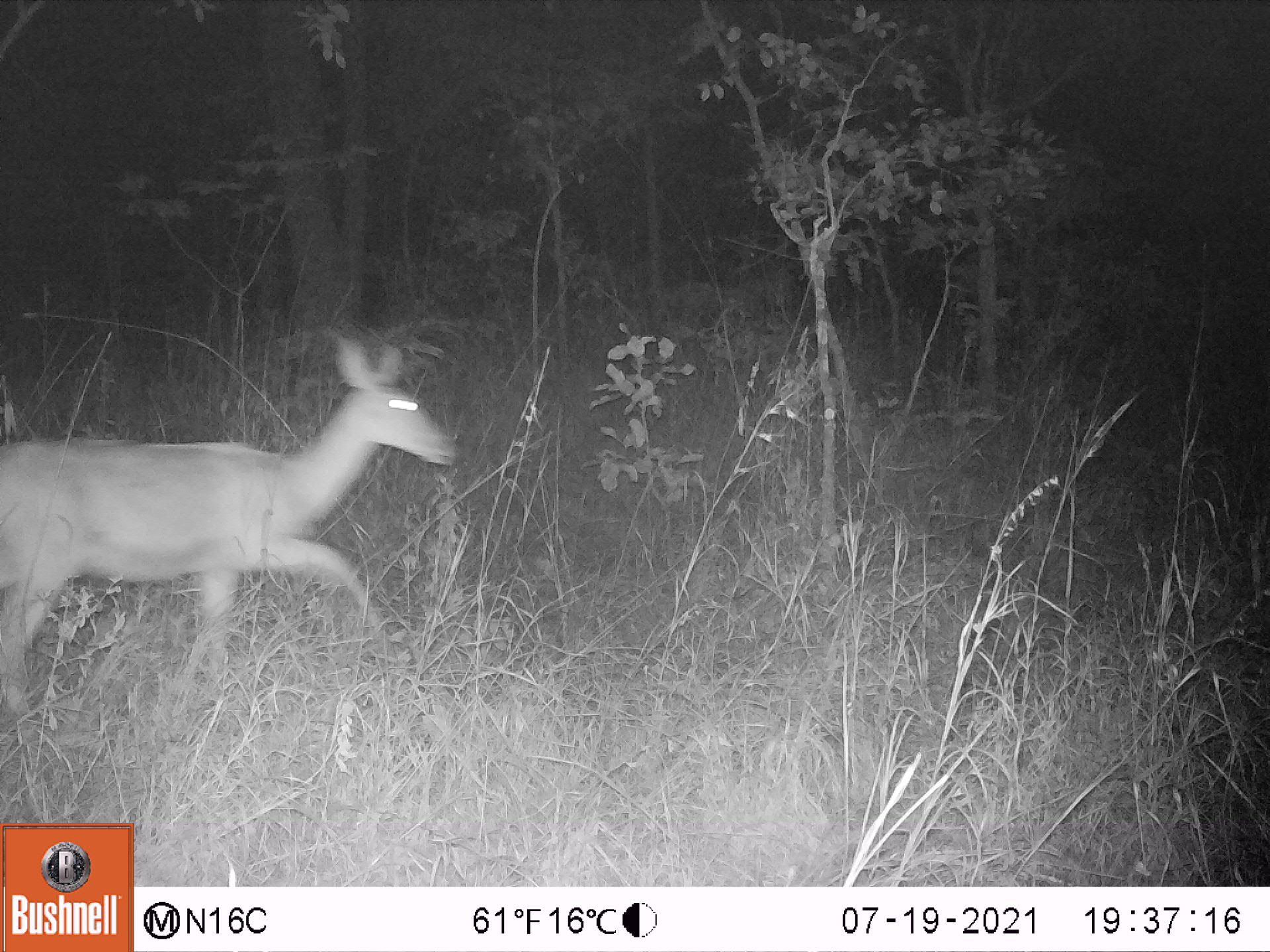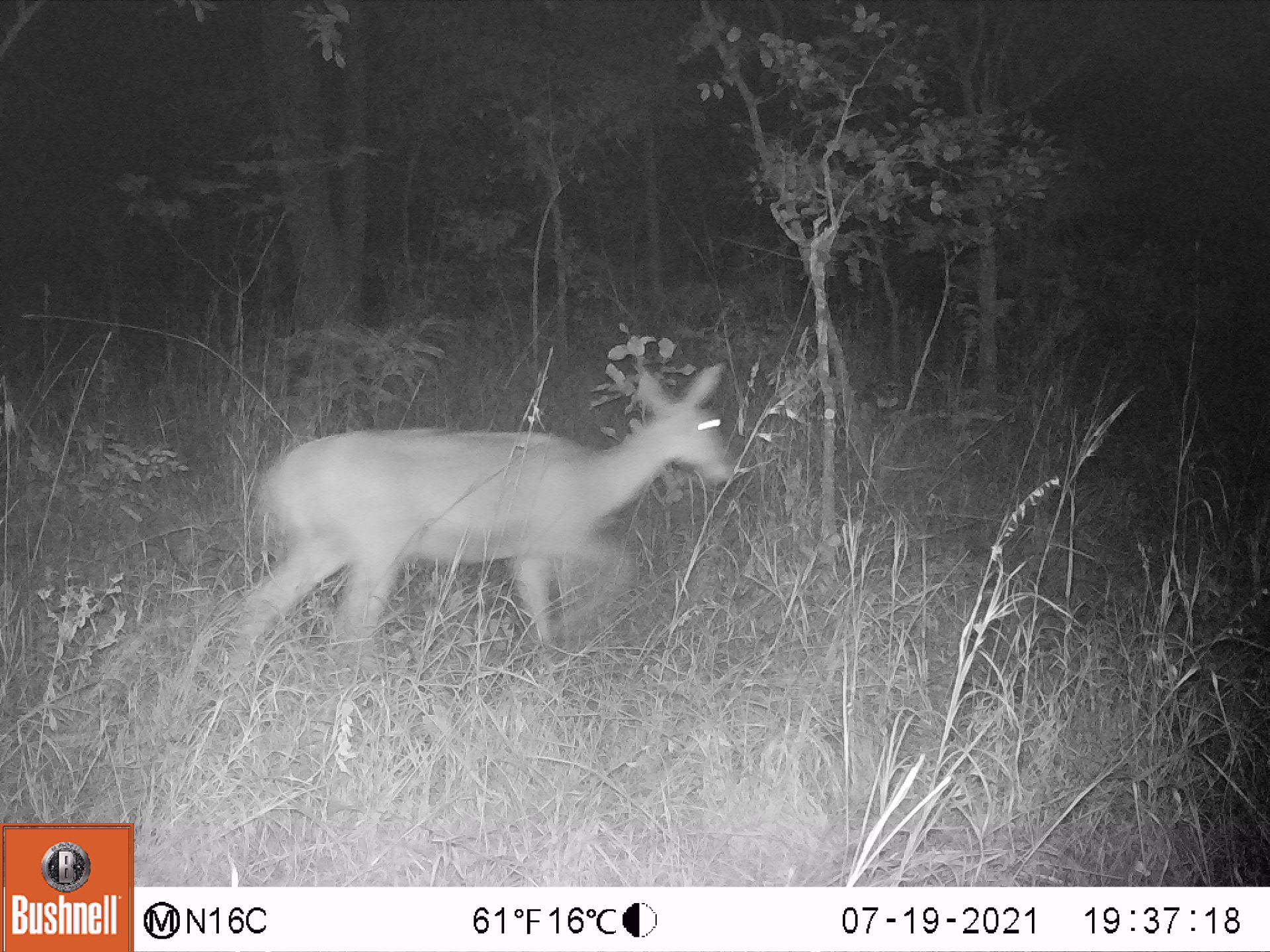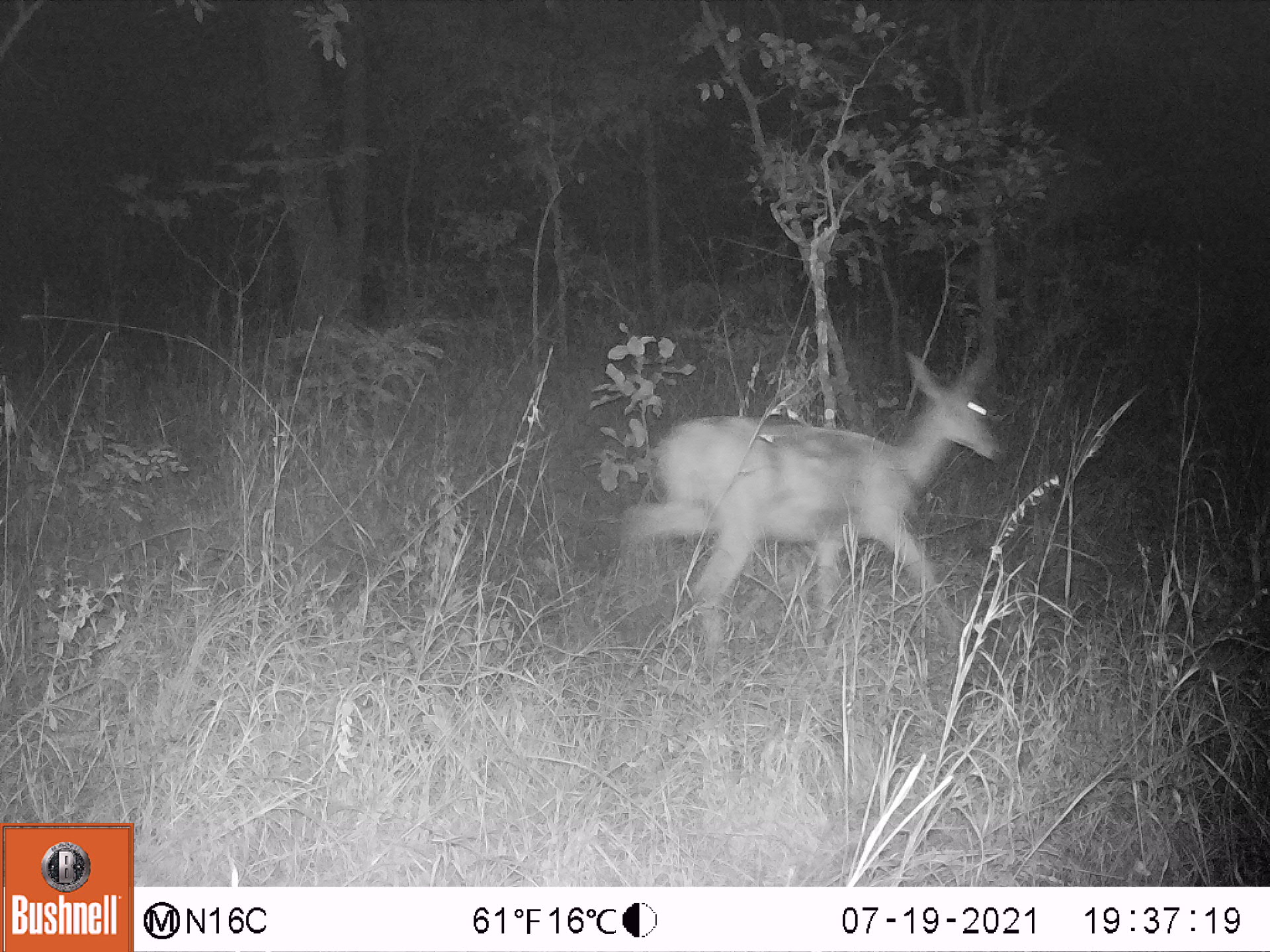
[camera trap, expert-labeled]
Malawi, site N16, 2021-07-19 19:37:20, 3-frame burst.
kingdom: Animalia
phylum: Chordata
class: Mammalia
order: Artiodactyla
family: Bovidae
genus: Redunca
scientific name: Redunca arundinum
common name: southern reedbuck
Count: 1.